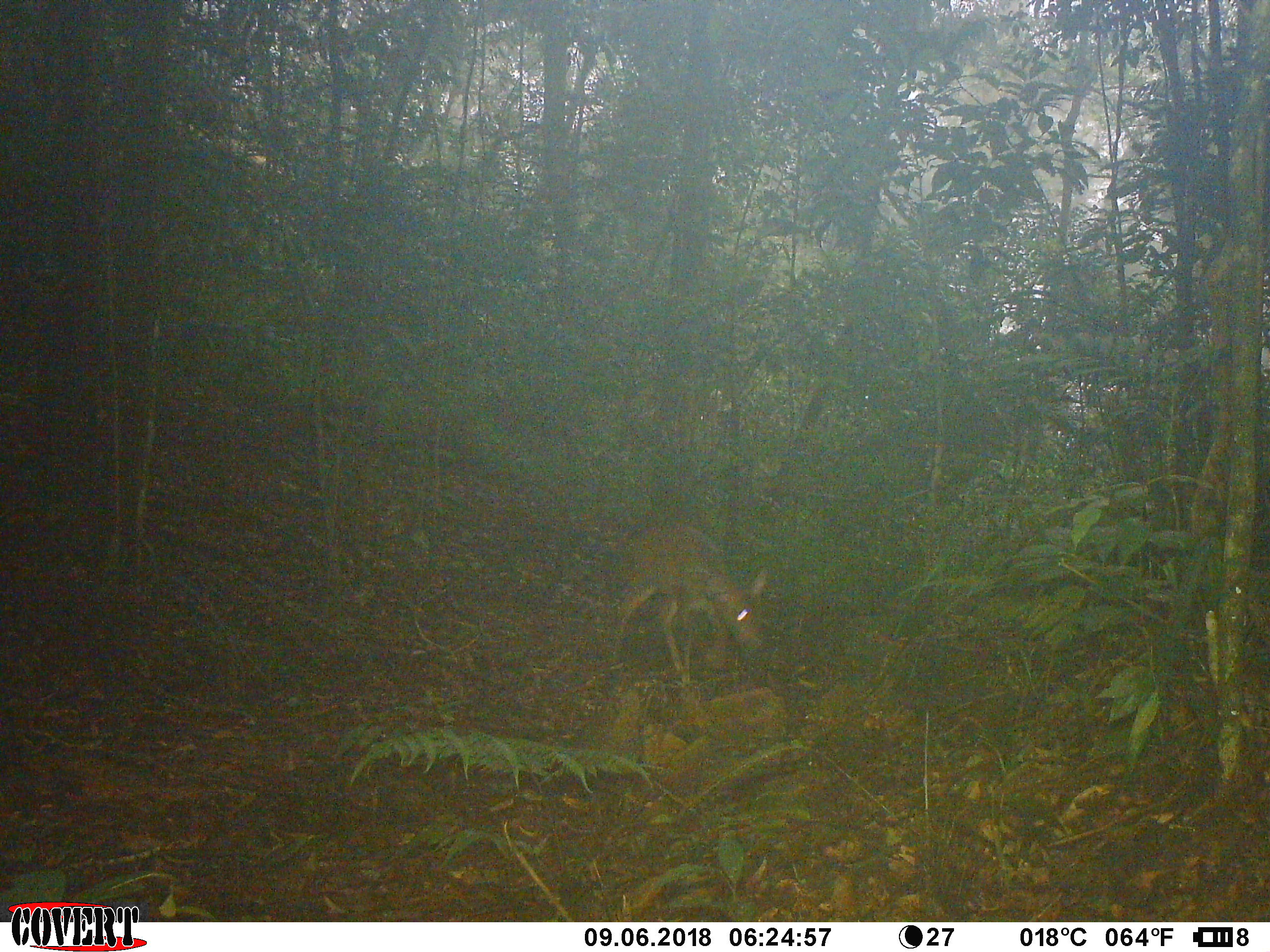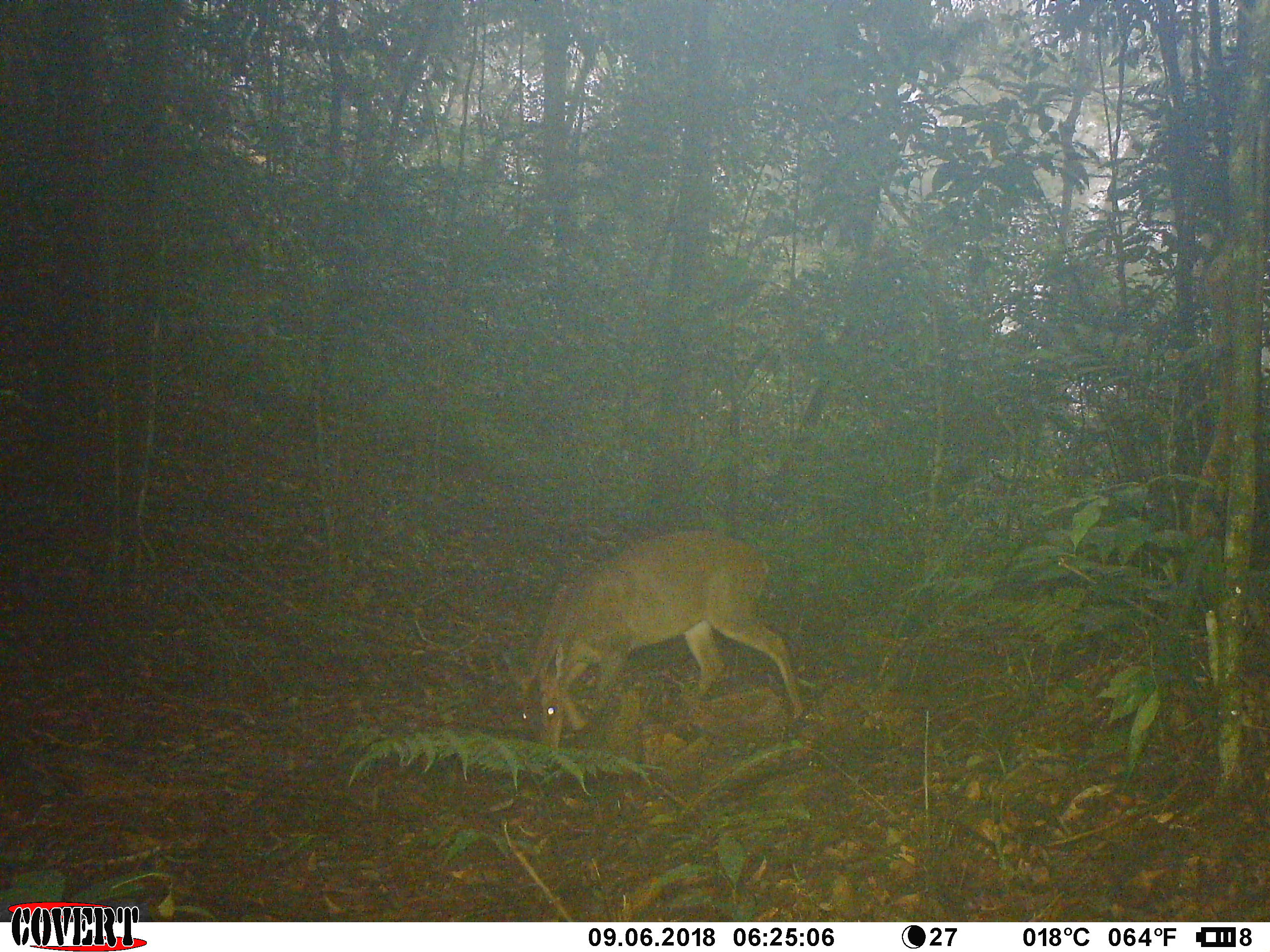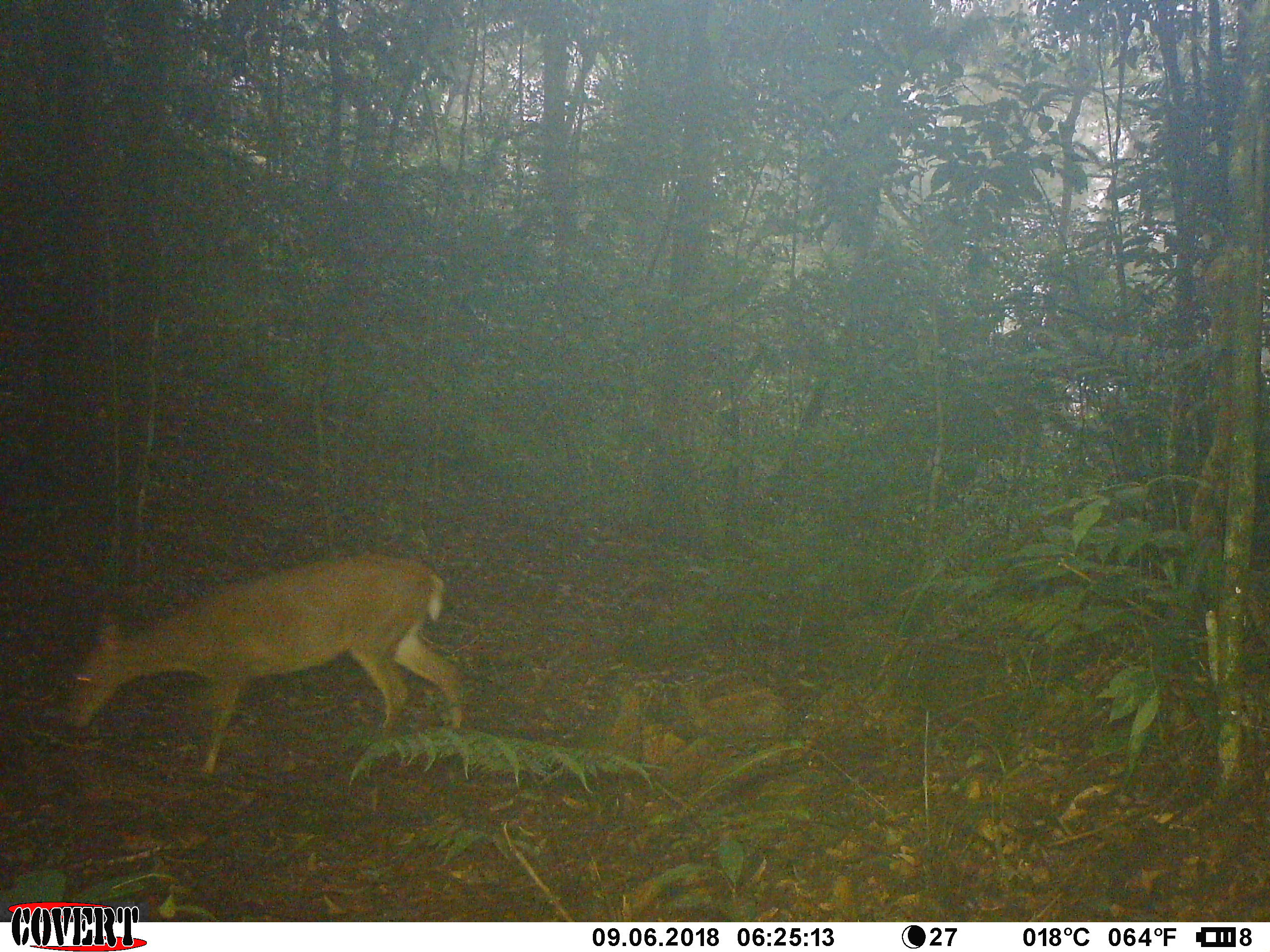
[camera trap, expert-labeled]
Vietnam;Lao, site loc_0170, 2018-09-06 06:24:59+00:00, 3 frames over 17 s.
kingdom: Animalia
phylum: Chordata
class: Mammalia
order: Artiodactyla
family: Cervidae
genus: Muntiacus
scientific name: Muntiacus vuquangensis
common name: large-antlered muntjac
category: large antlered muntjac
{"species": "large antlered muntjac (large-antlered muntjac) (Muntiacus vuquangensis)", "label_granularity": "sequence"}